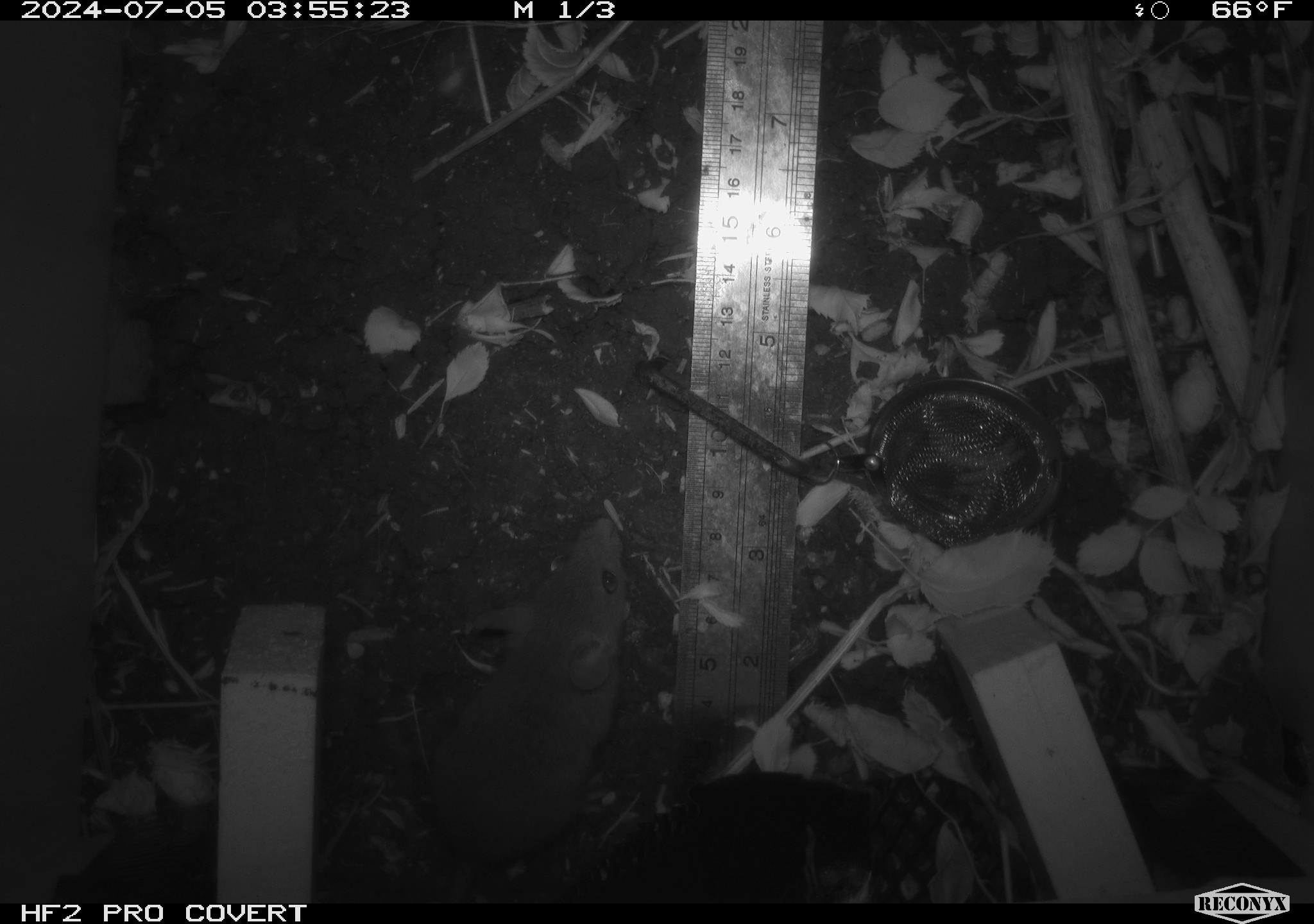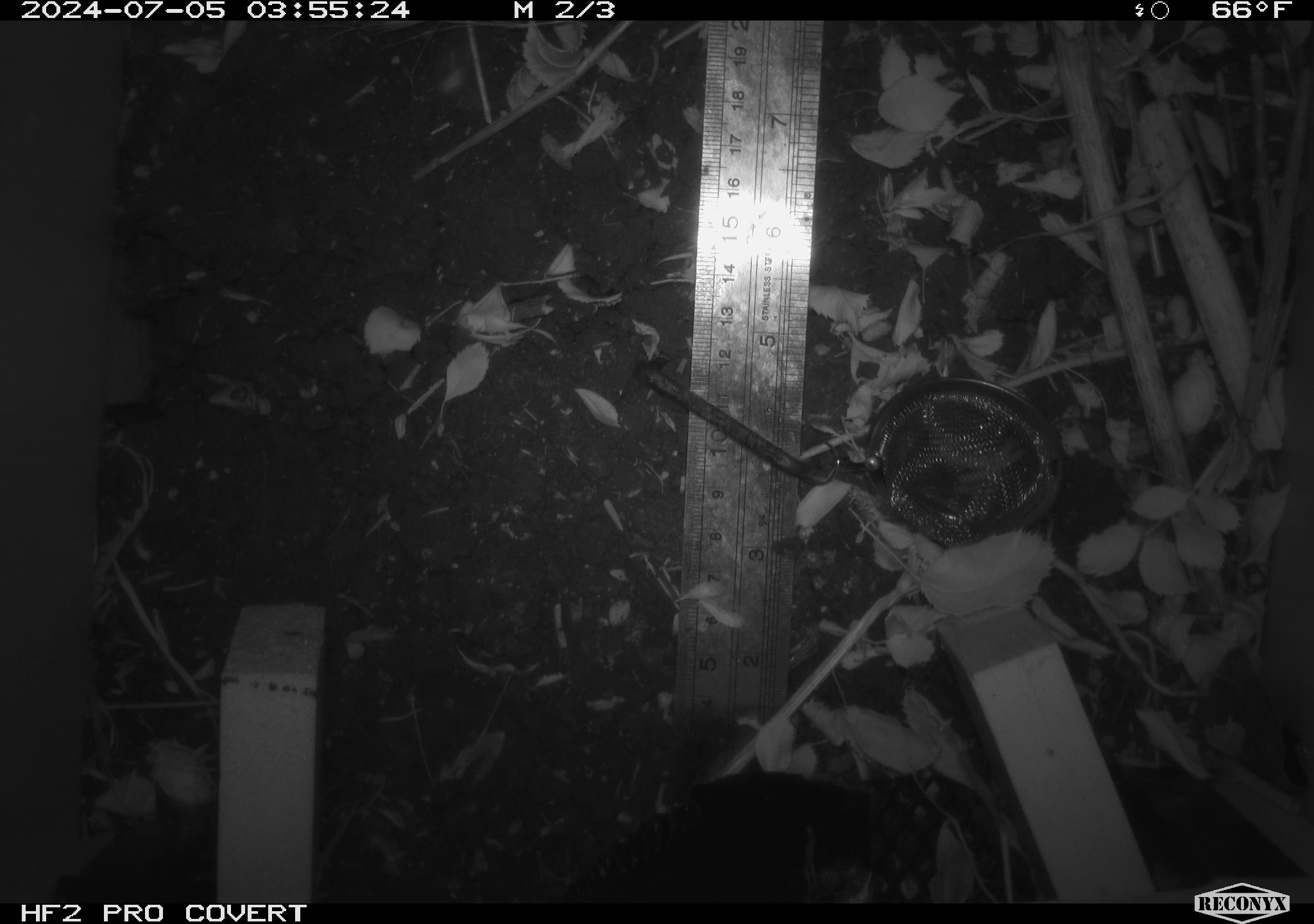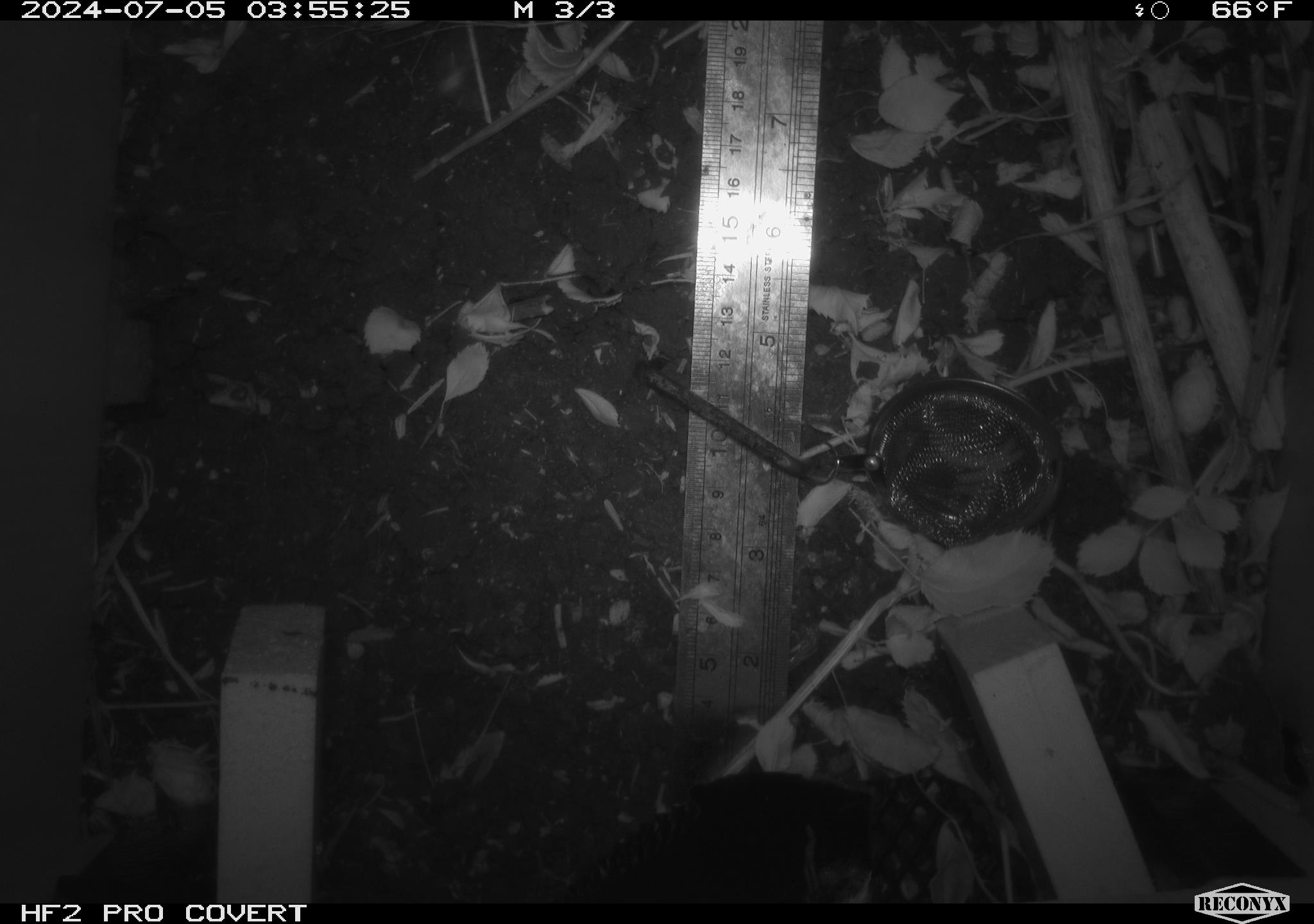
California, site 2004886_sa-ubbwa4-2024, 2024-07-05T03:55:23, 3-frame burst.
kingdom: Animalia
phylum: Chordata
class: Mammalia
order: Rodentia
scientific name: Rodentia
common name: woodrat or rat or mouse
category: woodrat or rat or mouse species